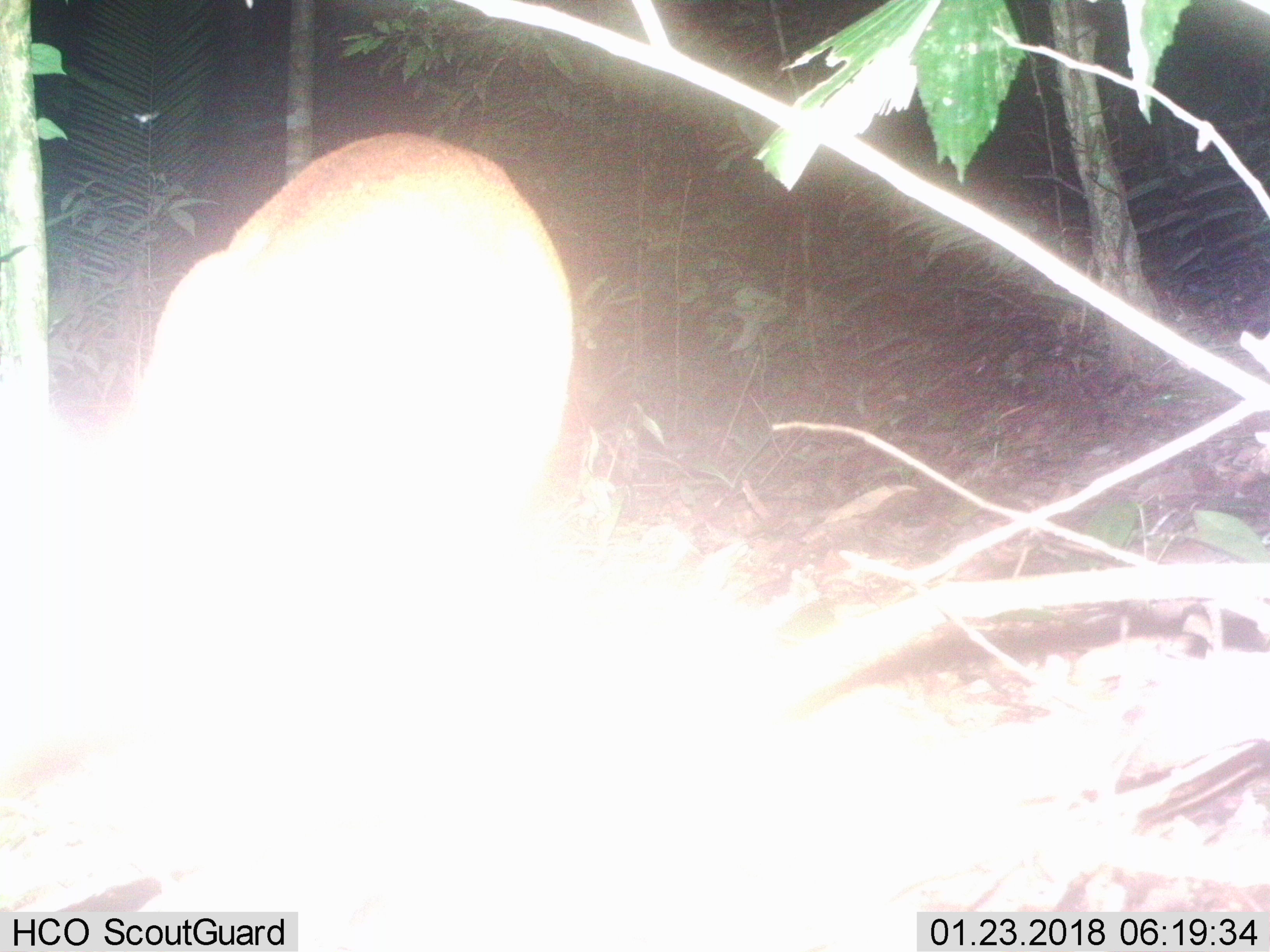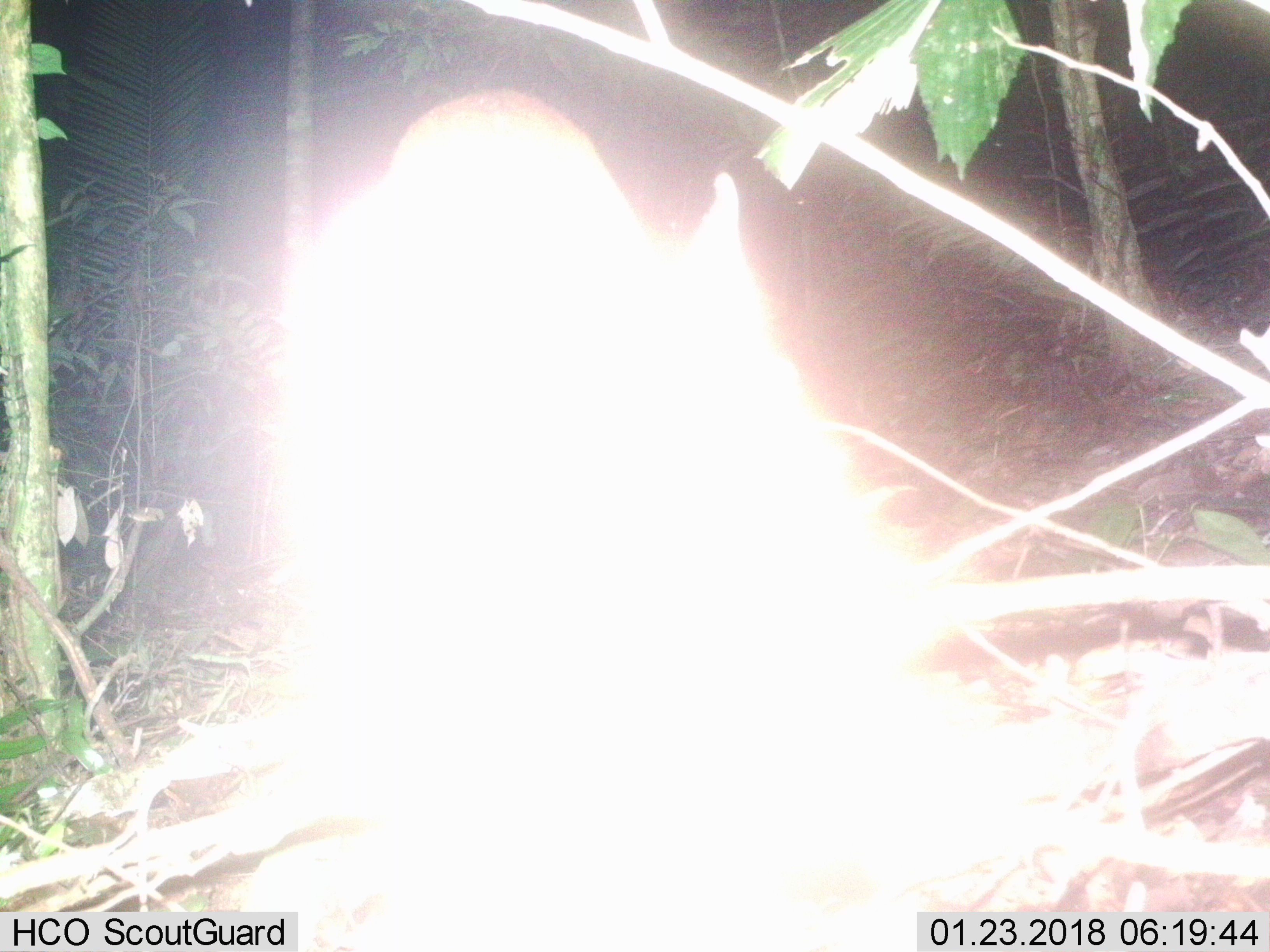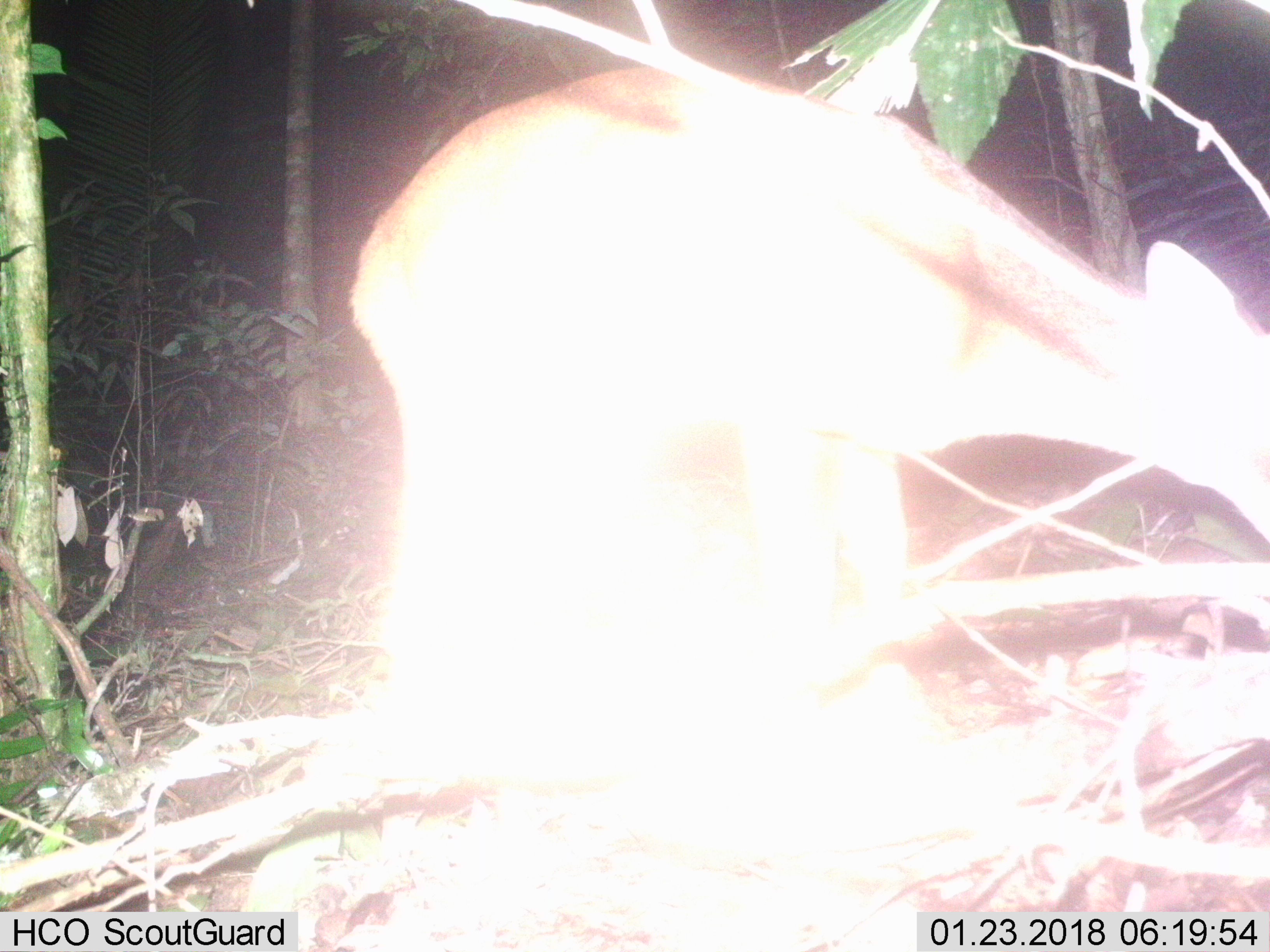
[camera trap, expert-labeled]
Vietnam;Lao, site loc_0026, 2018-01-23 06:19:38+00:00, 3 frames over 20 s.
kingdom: Animalia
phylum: Chordata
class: Mammalia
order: Artiodactyla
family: Cervidae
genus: Muntiacus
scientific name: Muntiacus vuquangensis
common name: large-antlered muntjac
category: large antlered muntjac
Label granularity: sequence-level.